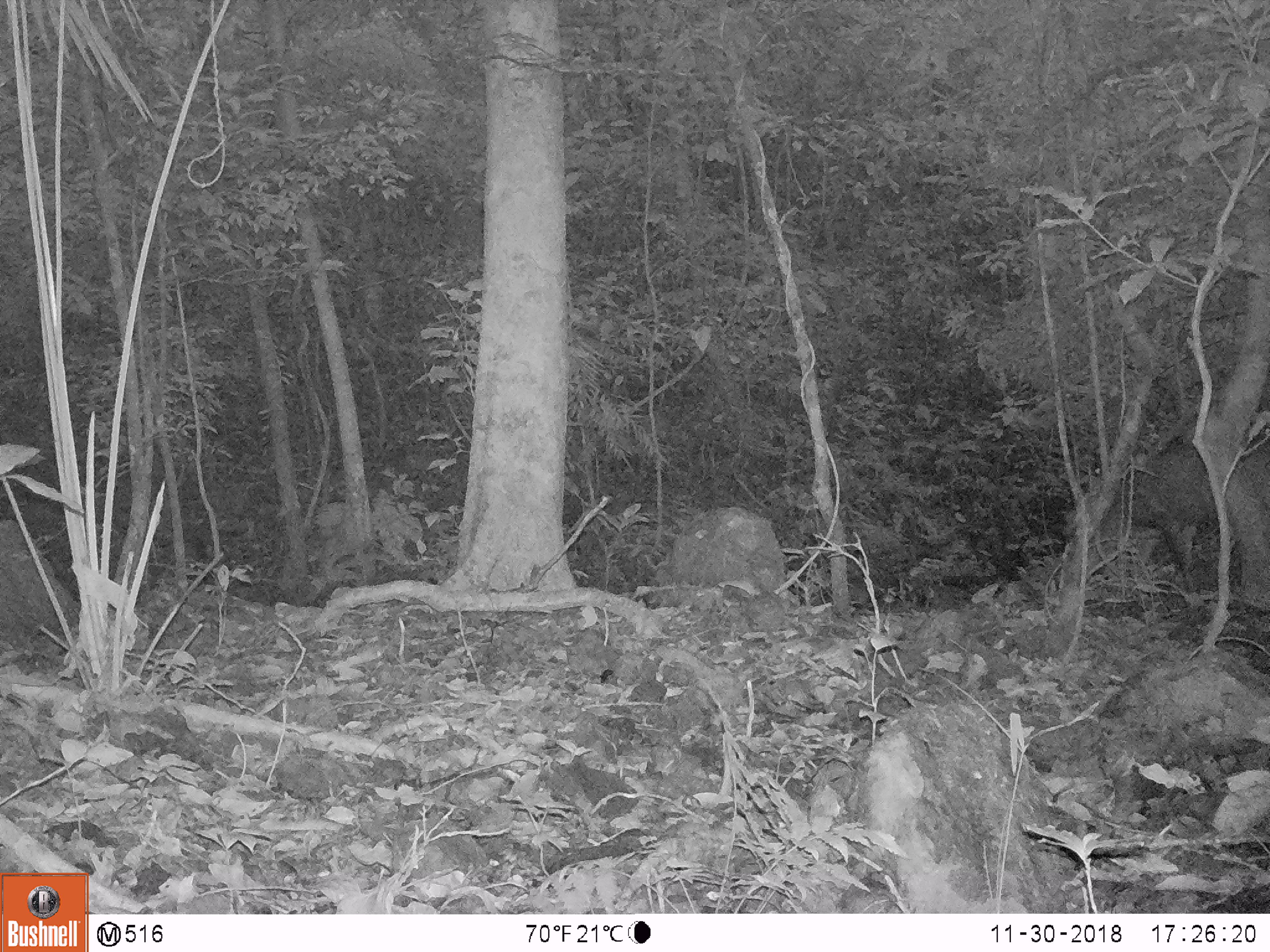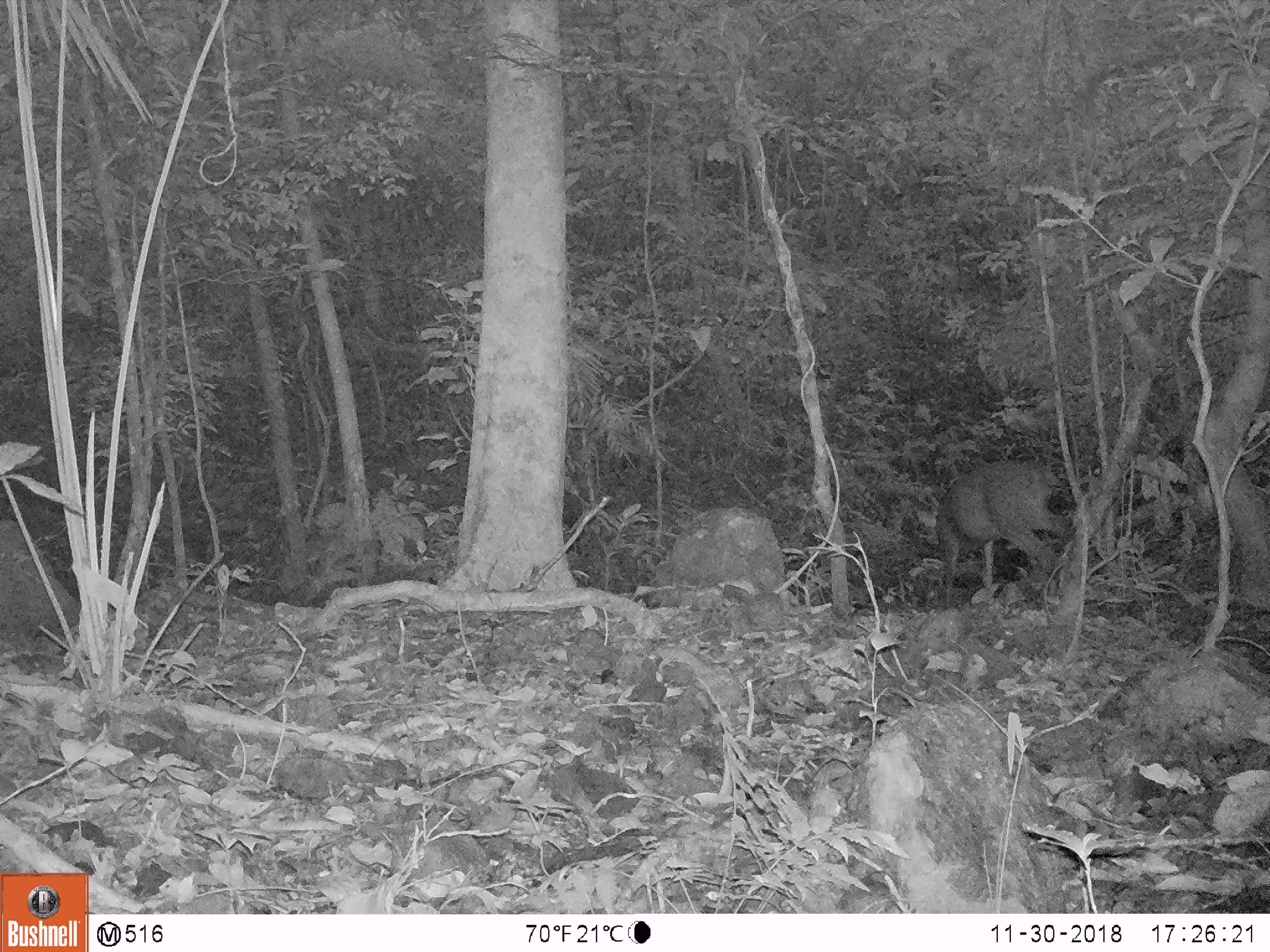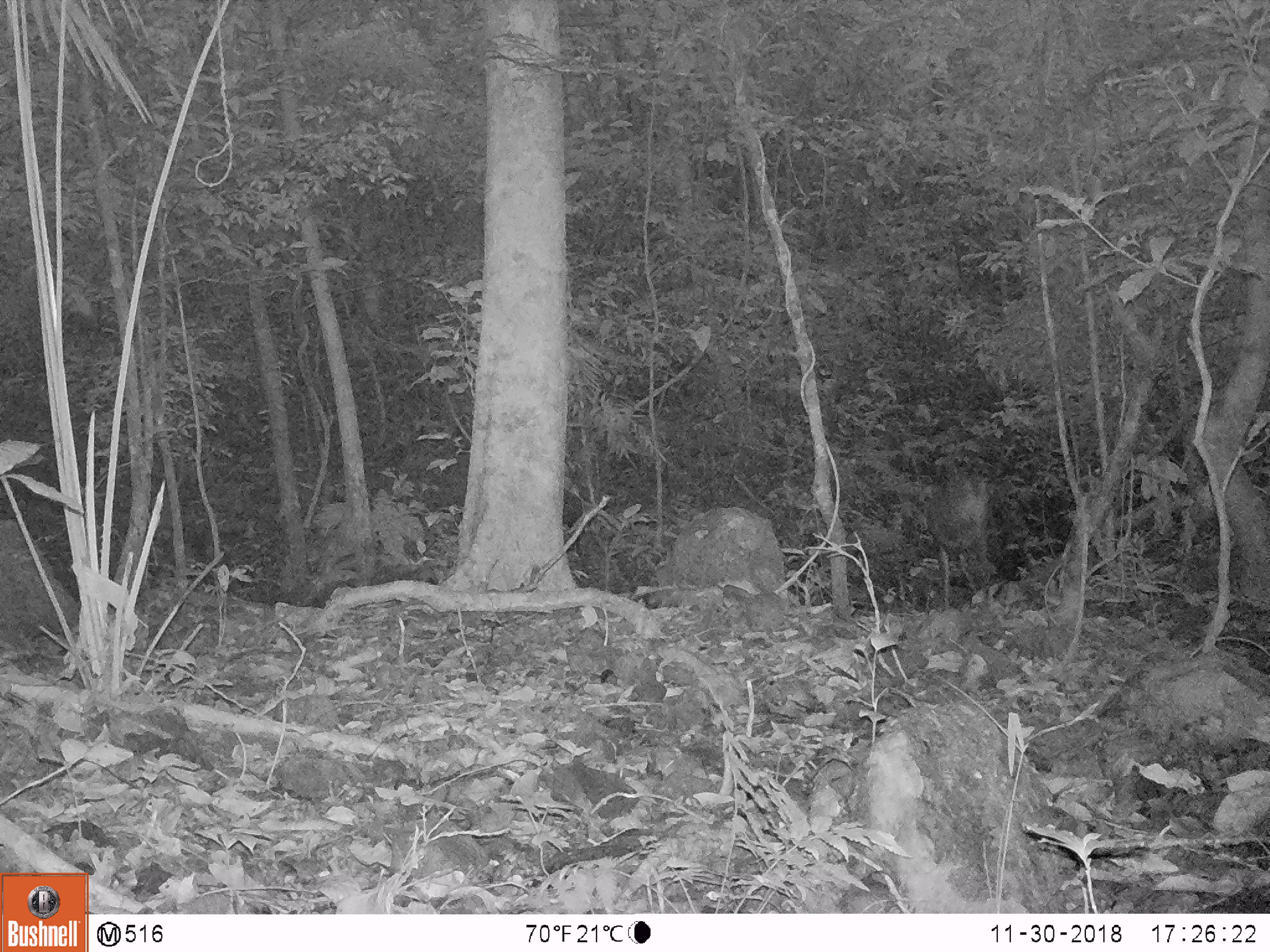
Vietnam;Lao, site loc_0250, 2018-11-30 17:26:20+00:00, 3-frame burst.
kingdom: Animalia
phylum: Chordata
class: Mammalia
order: Artiodactyla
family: Cervidae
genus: Muntiacus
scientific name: Muntiacus vuquangensis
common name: large-antlered muntjac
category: large antlered muntjac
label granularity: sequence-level